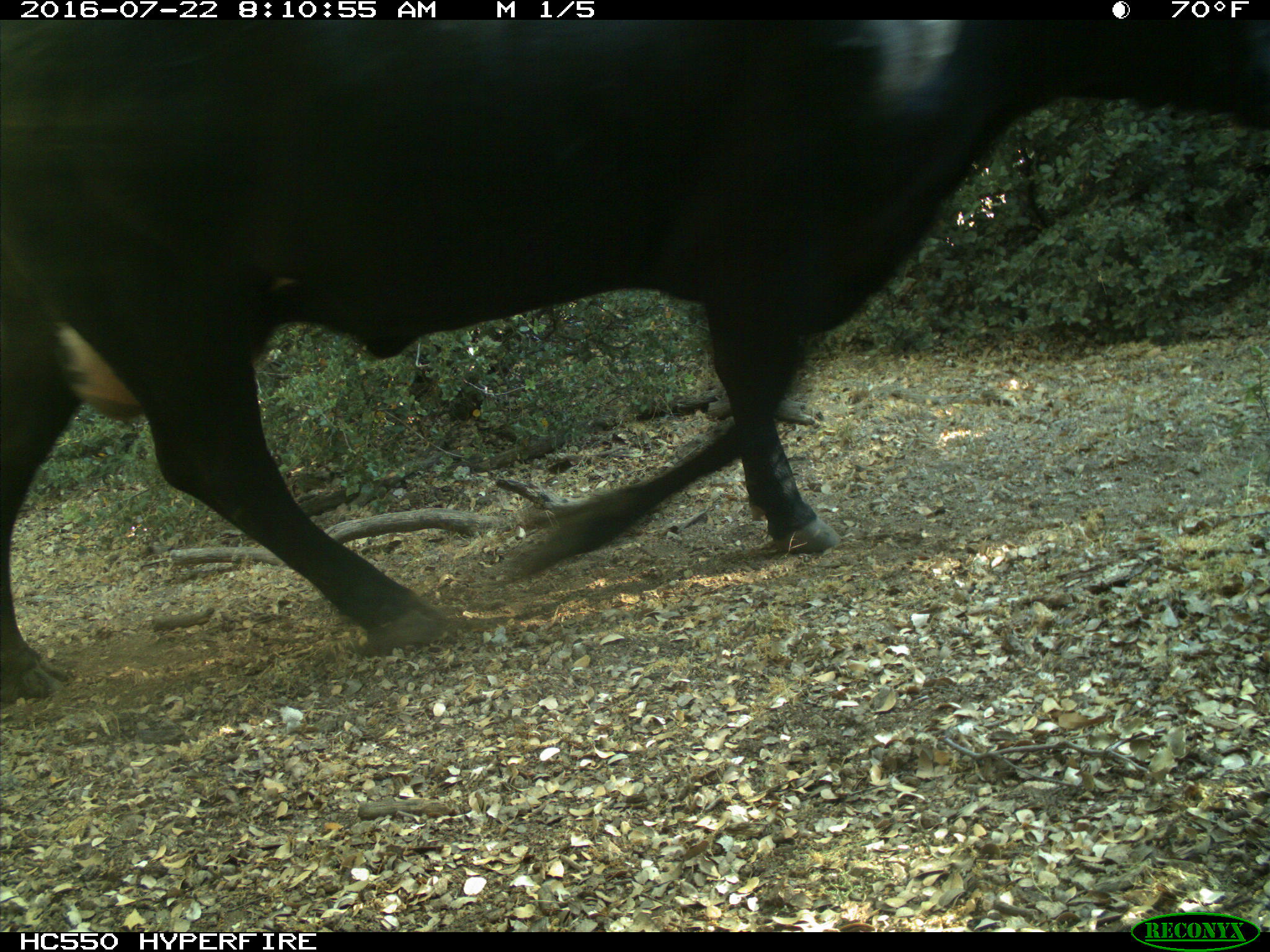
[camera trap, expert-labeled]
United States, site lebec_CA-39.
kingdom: Animalia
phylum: Chordata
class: Mammalia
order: Artiodactyla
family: Bovidae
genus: Bos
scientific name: Bos taurus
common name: domestic cow